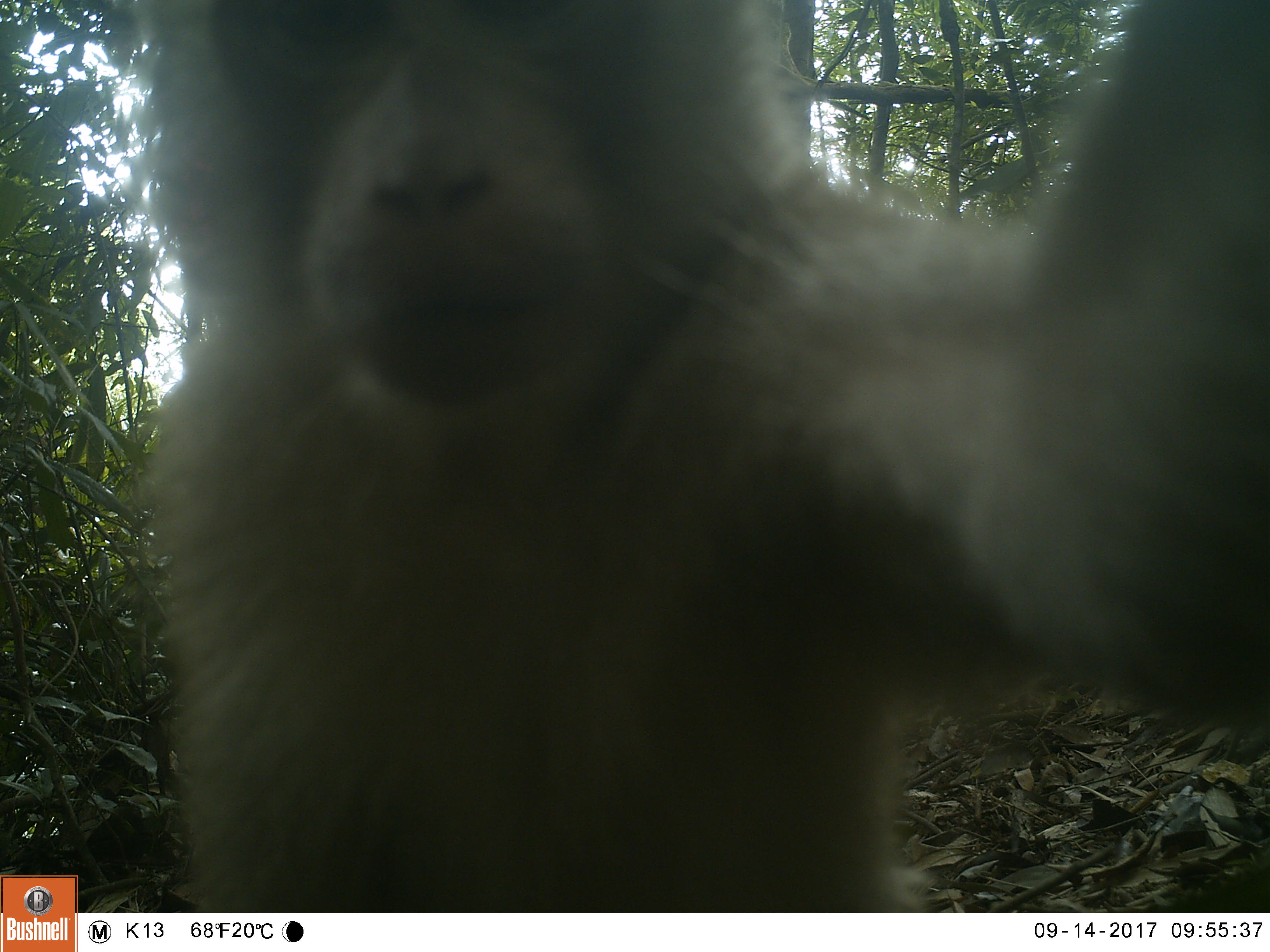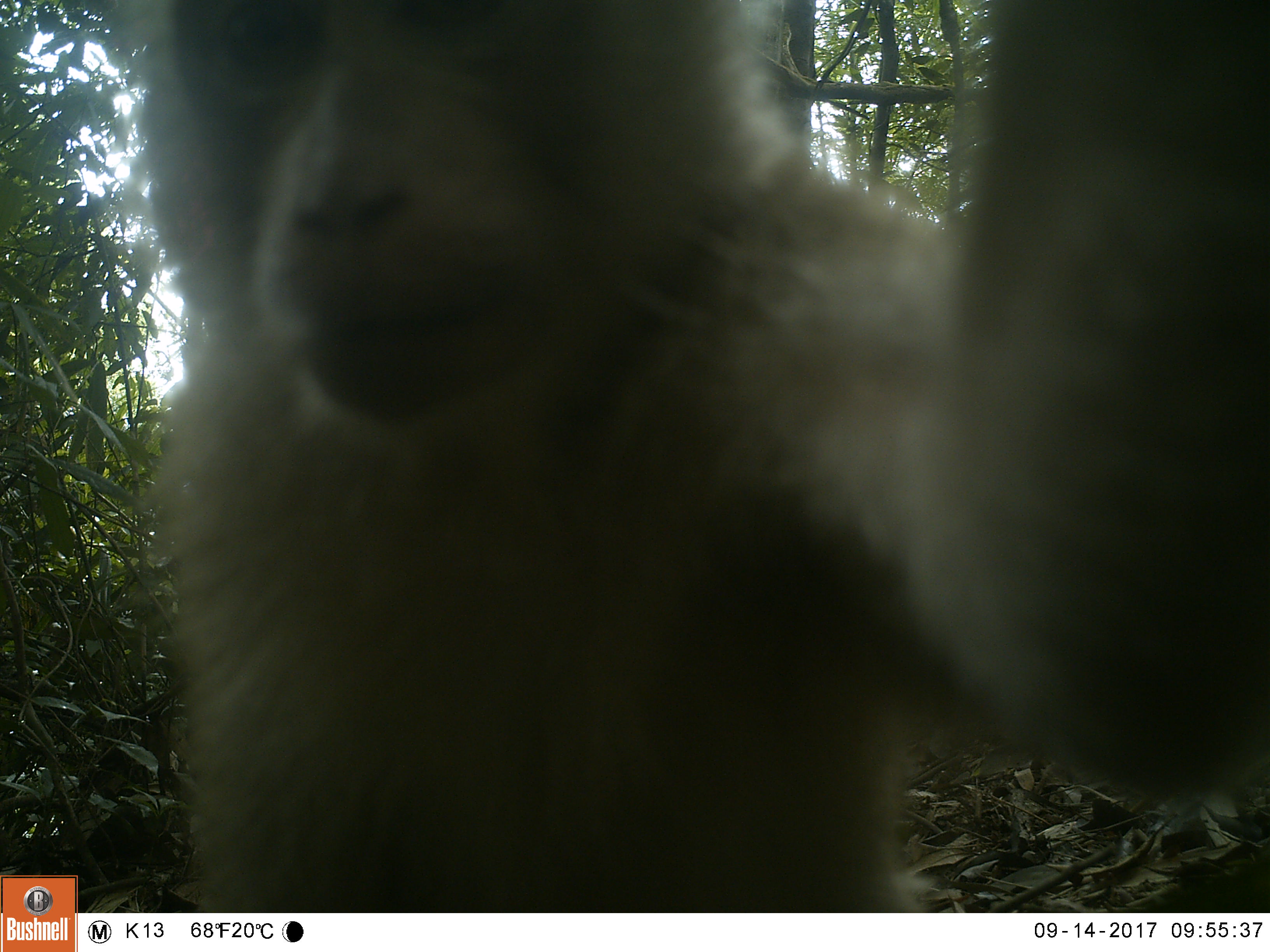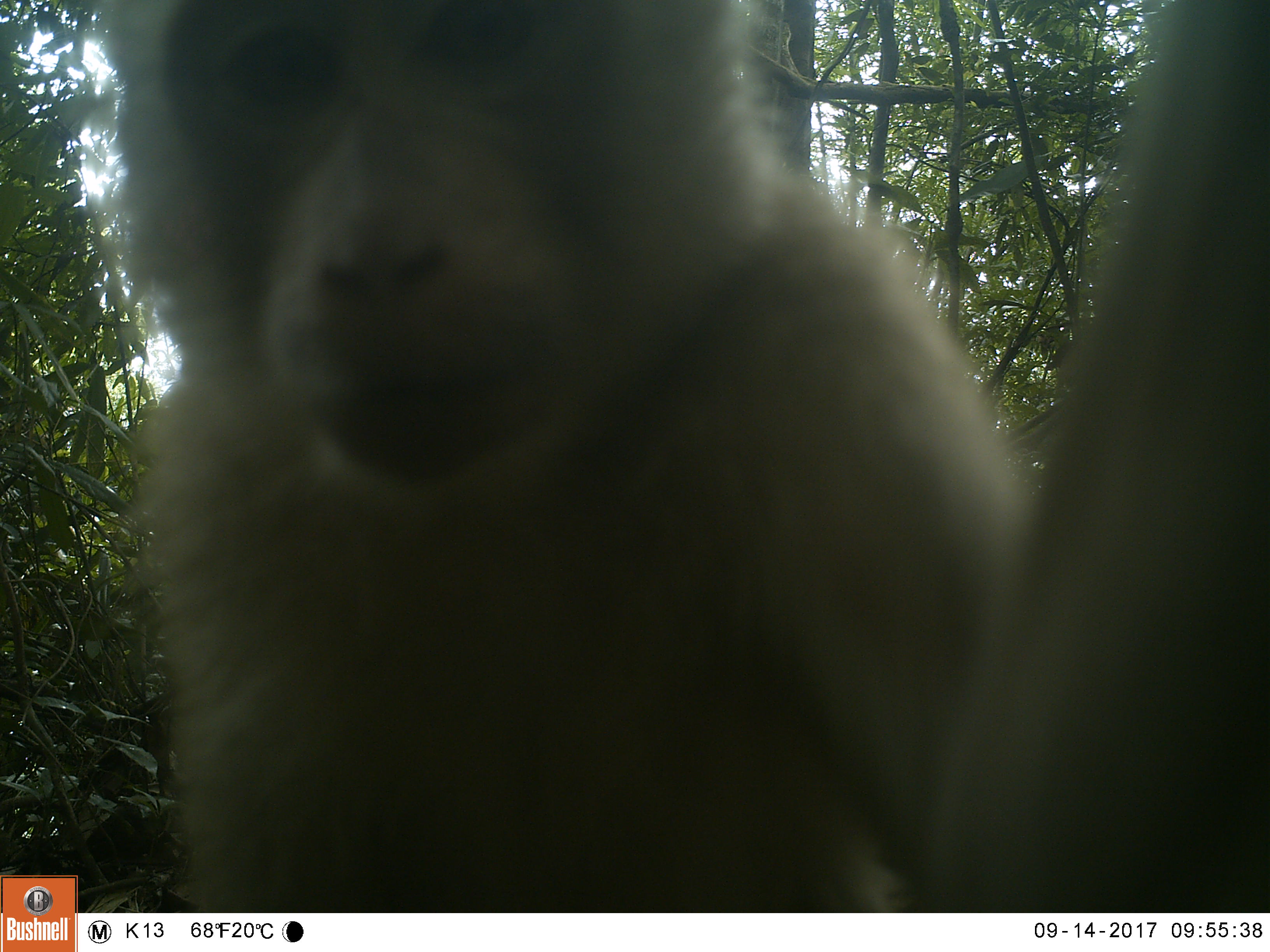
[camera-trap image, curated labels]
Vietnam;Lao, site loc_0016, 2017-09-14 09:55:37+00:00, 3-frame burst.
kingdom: Animalia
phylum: Chordata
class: Mammalia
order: Primates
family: Cercopithecidae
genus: Macaca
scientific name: Macaca nemestrina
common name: pig-tailed macaque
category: pig tailed macaque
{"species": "pig tailed macaque (pig-tailed macaque) (Macaca nemestrina)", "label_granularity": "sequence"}